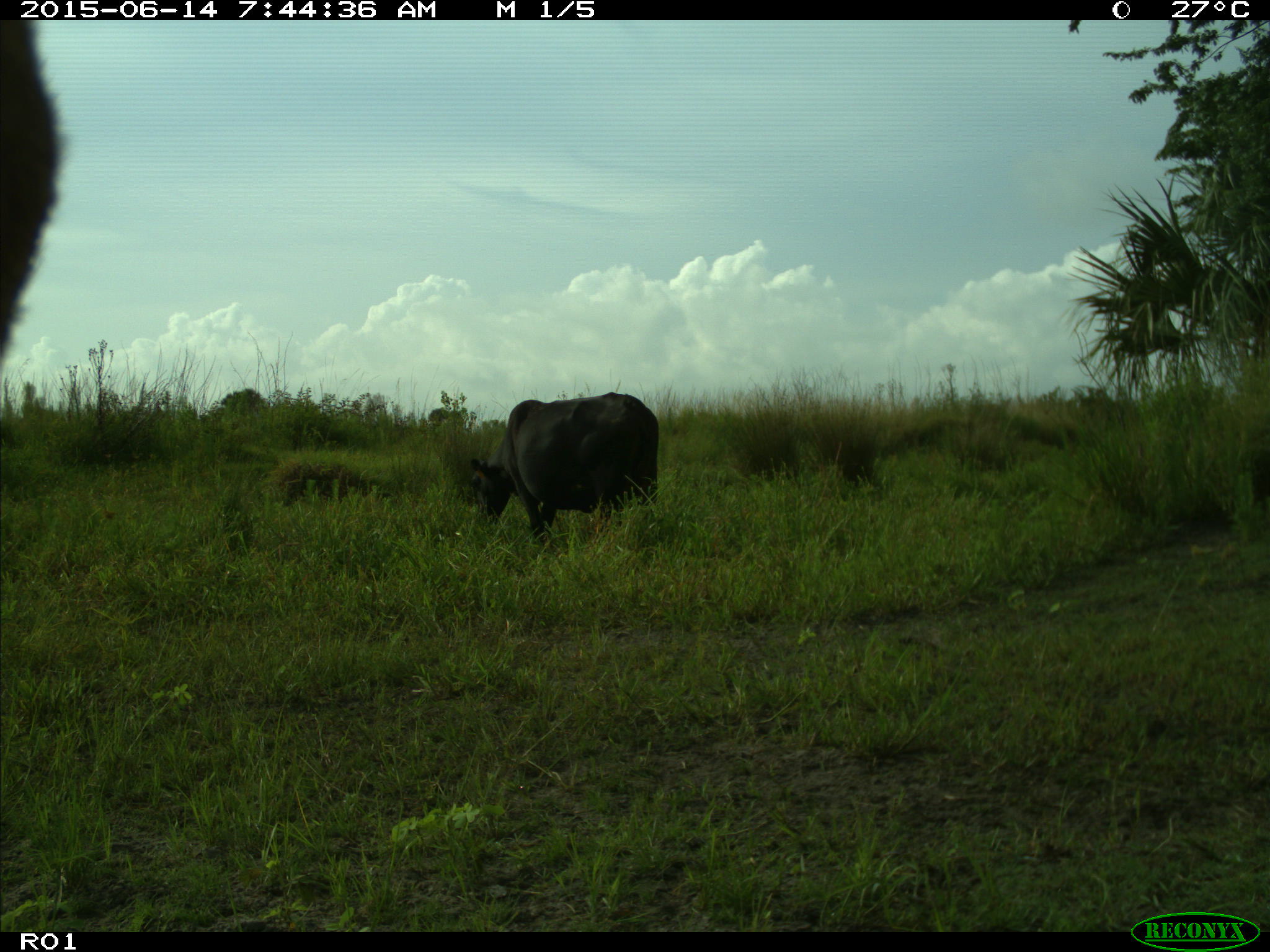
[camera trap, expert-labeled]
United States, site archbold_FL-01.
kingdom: Animalia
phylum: Chordata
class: Mammalia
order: Artiodactyla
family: Bovidae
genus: Bos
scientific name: Bos taurus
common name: domestic cow